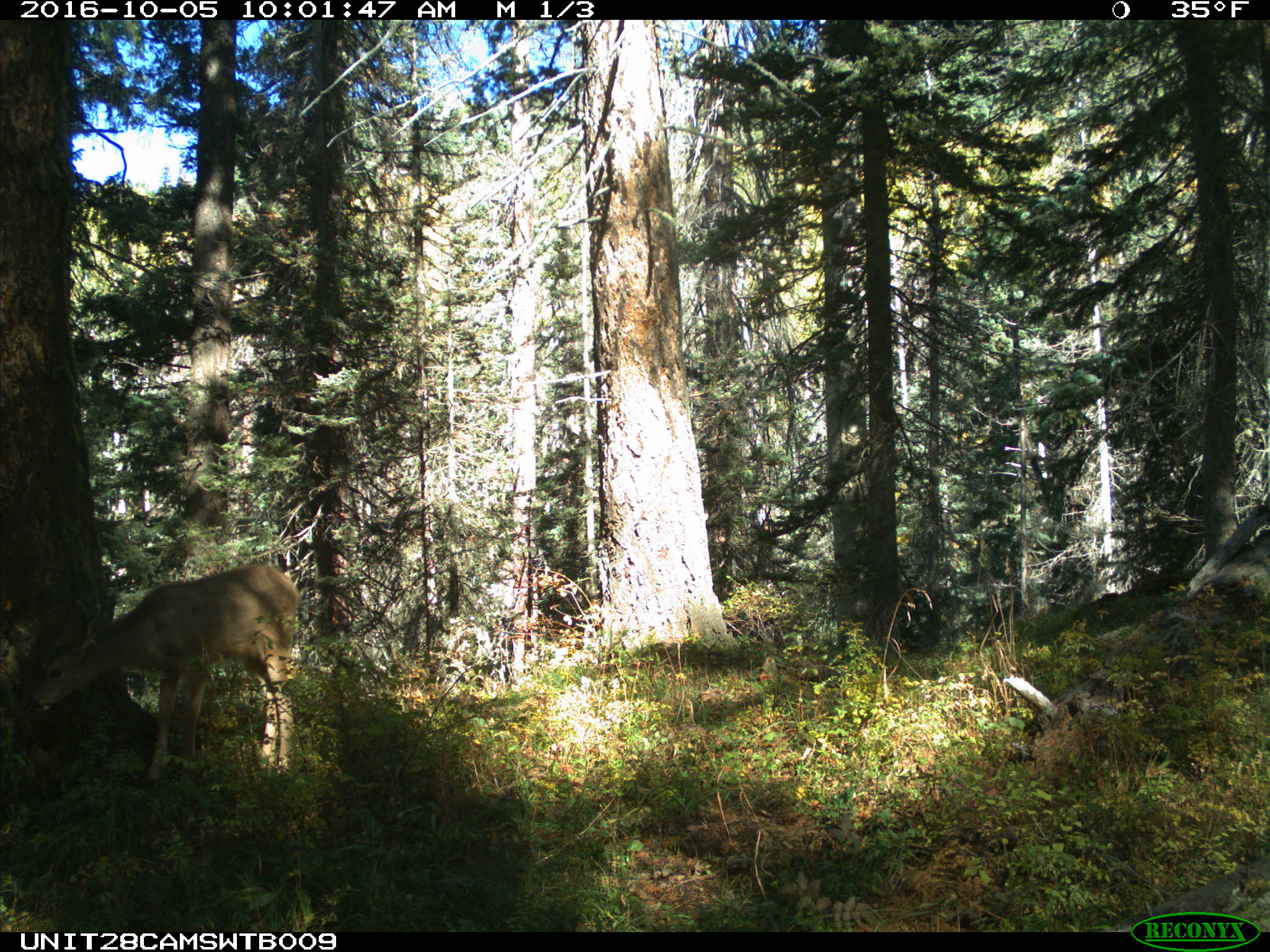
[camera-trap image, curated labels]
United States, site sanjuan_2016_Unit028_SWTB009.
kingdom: Animalia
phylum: Chordata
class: Mammalia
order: Artiodactyla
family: Cervidae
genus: Odocoileus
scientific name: Odocoileus hemionus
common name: mule deer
Odocoileus hemionus (mule deer).